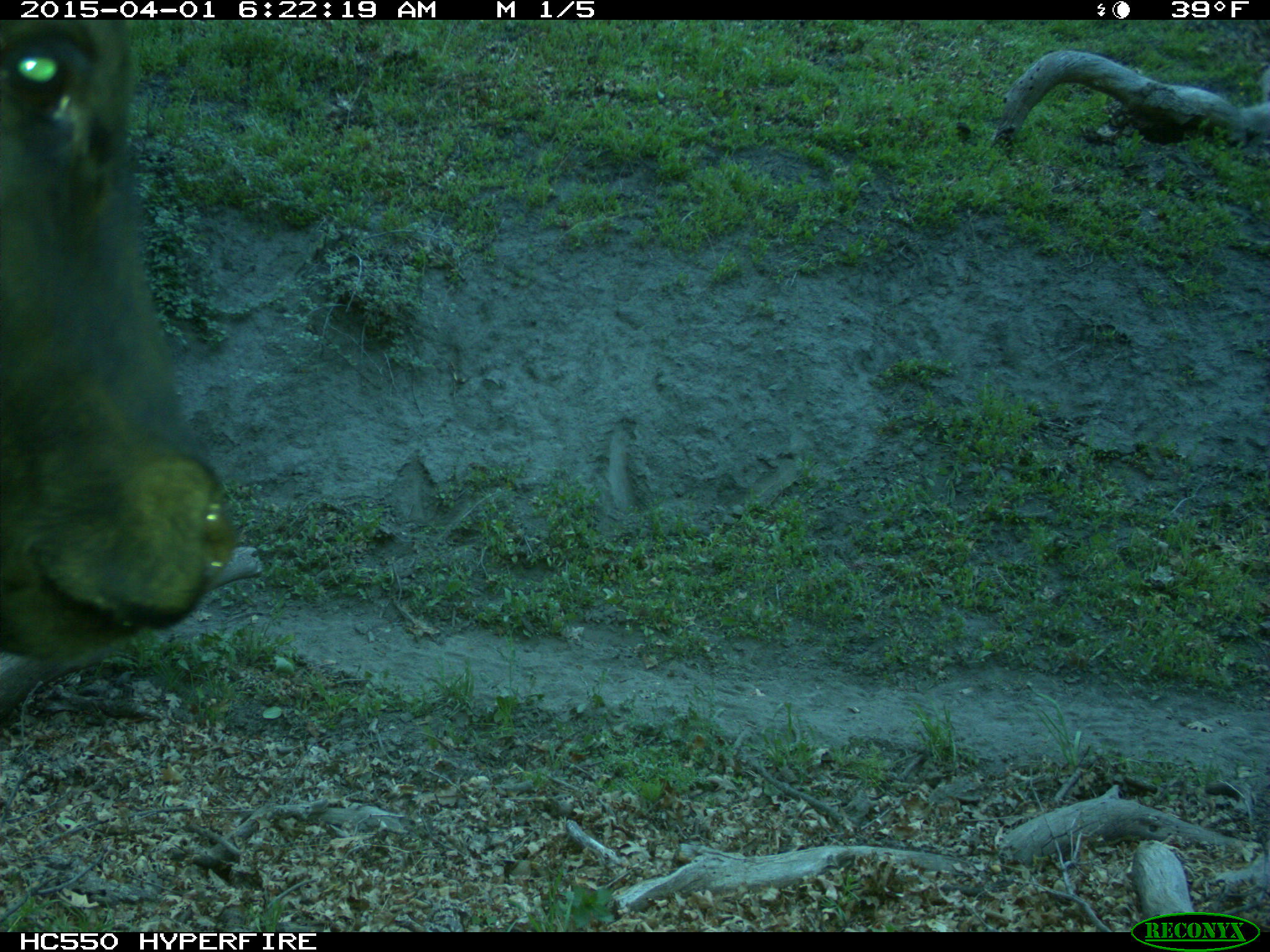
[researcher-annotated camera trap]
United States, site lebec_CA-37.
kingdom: Animalia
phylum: Chordata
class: Mammalia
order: Artiodactyla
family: Bovidae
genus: Bos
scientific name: Bos taurus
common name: domestic cow